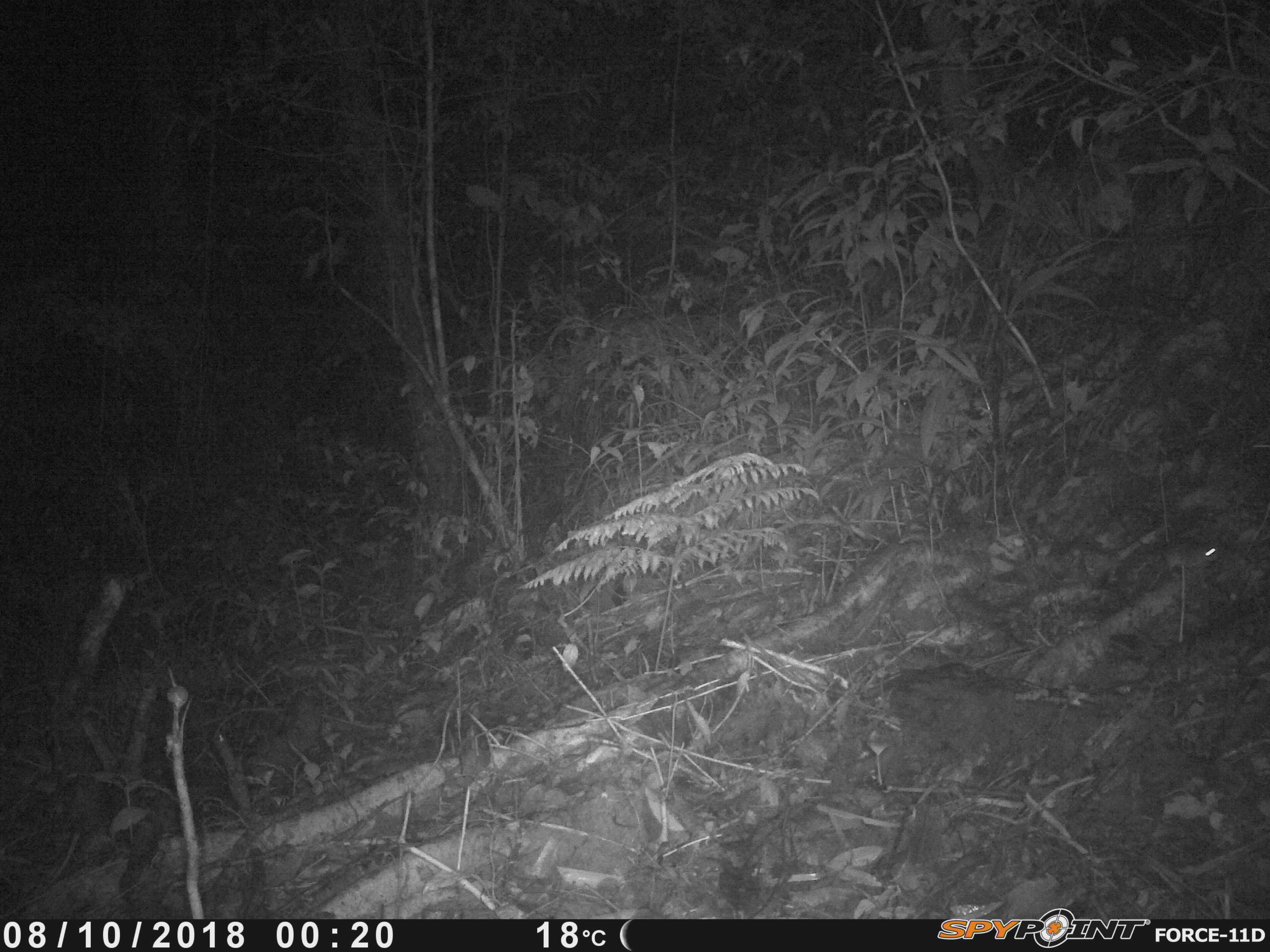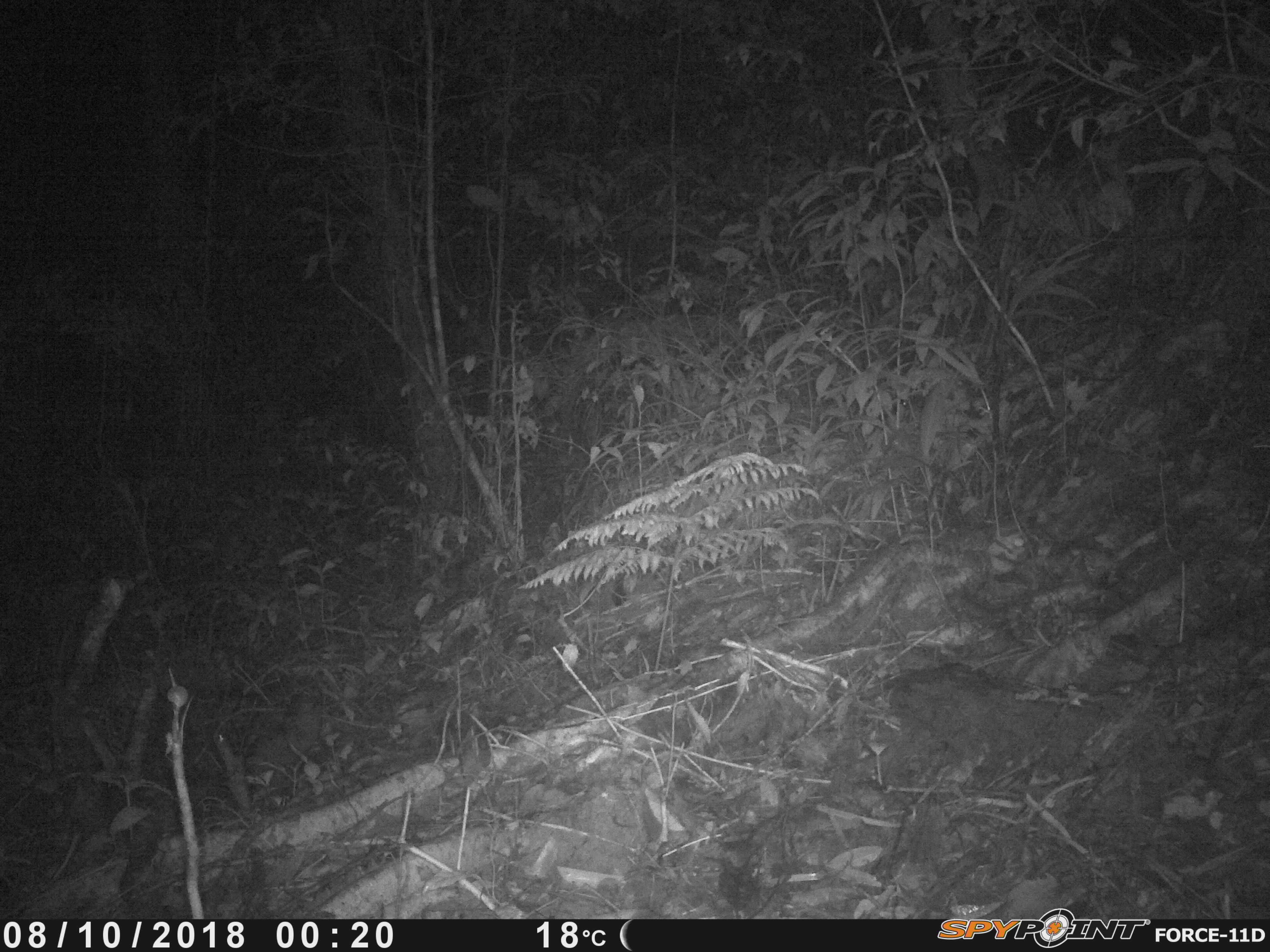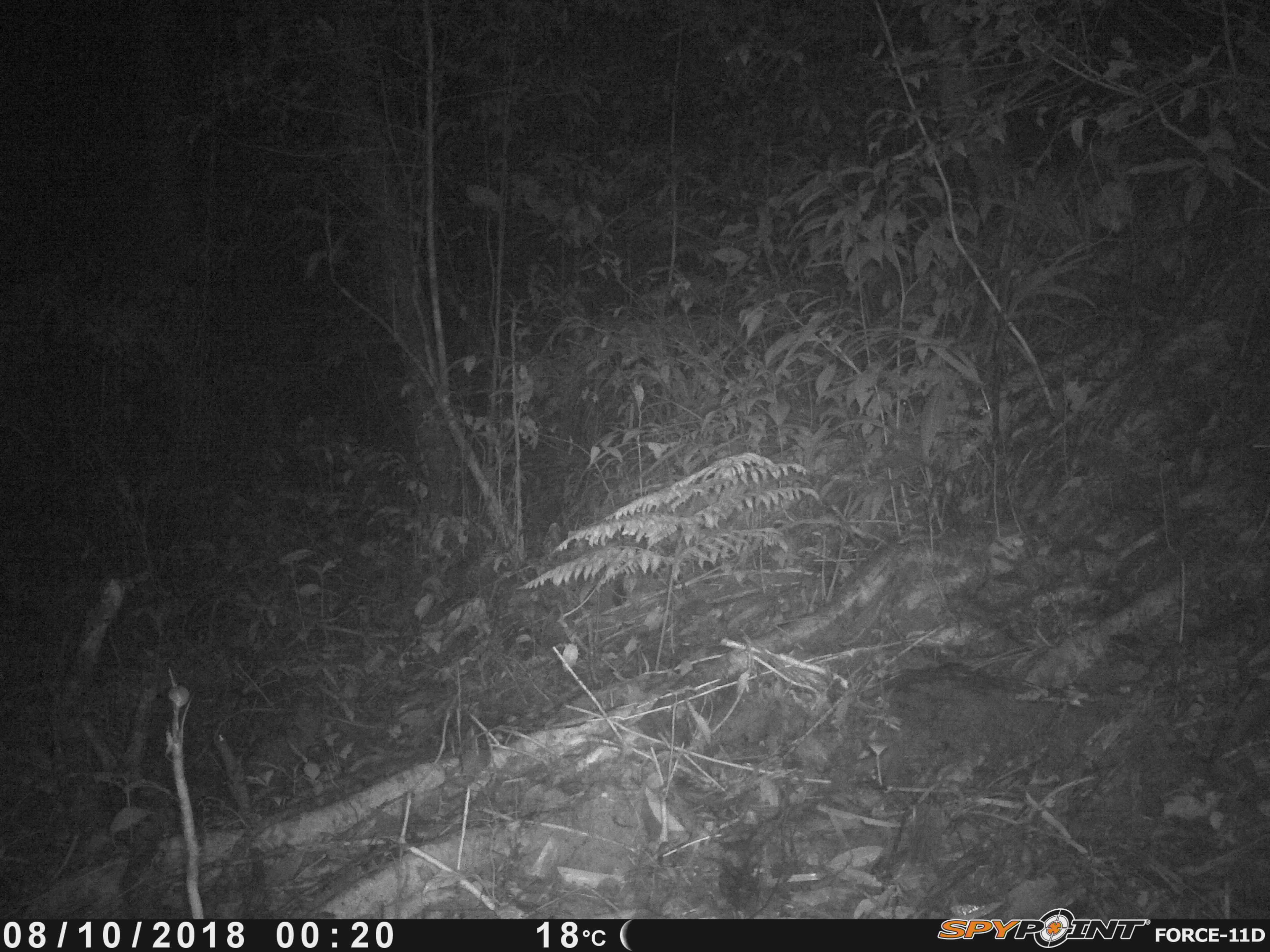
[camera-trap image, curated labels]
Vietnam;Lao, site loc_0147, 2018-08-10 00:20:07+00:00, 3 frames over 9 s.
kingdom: Animalia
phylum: Chordata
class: Mammalia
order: Rodentia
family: Muridae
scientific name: Muridae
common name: old-world mice and rats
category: unidentified murid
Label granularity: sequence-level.